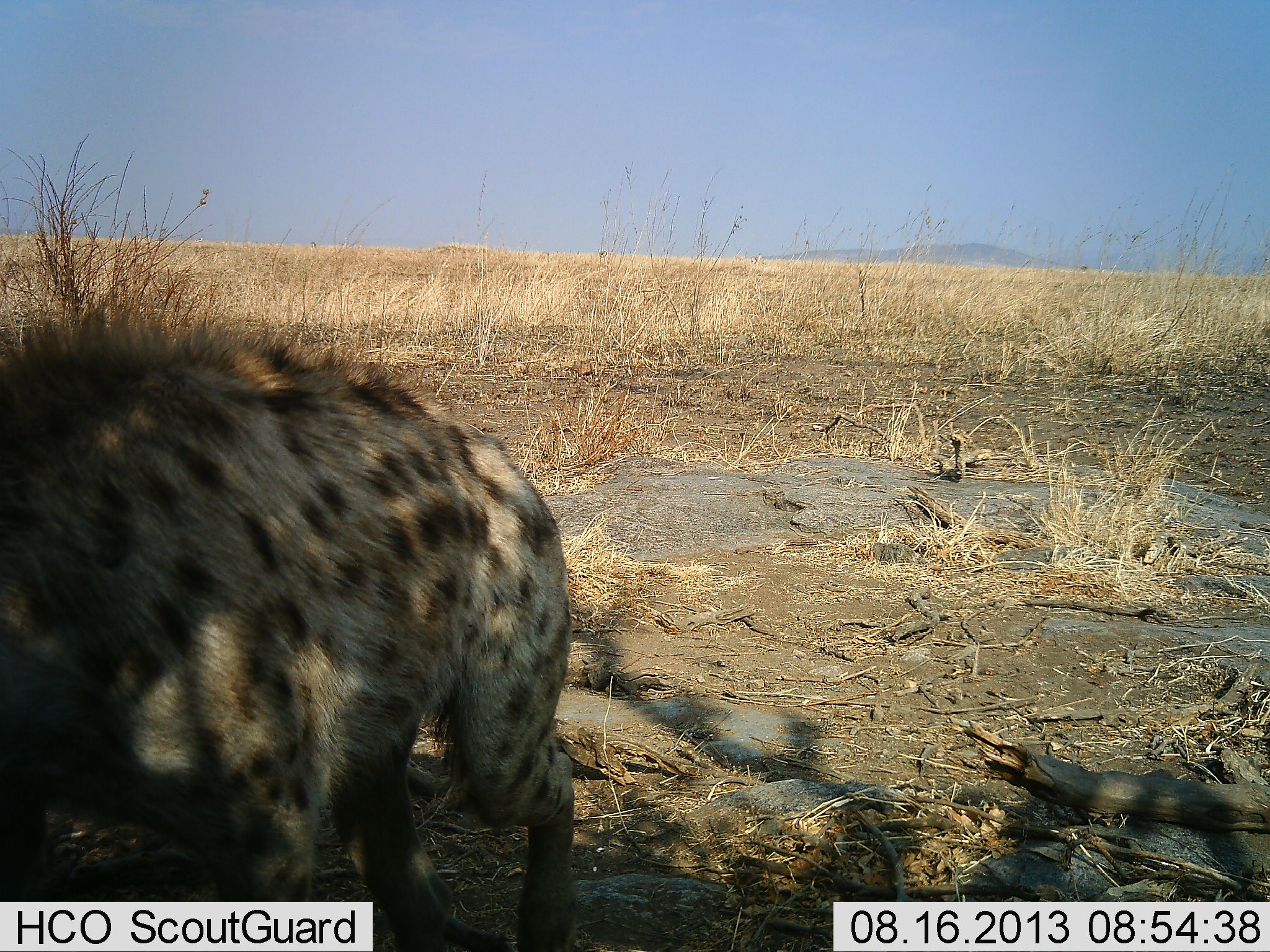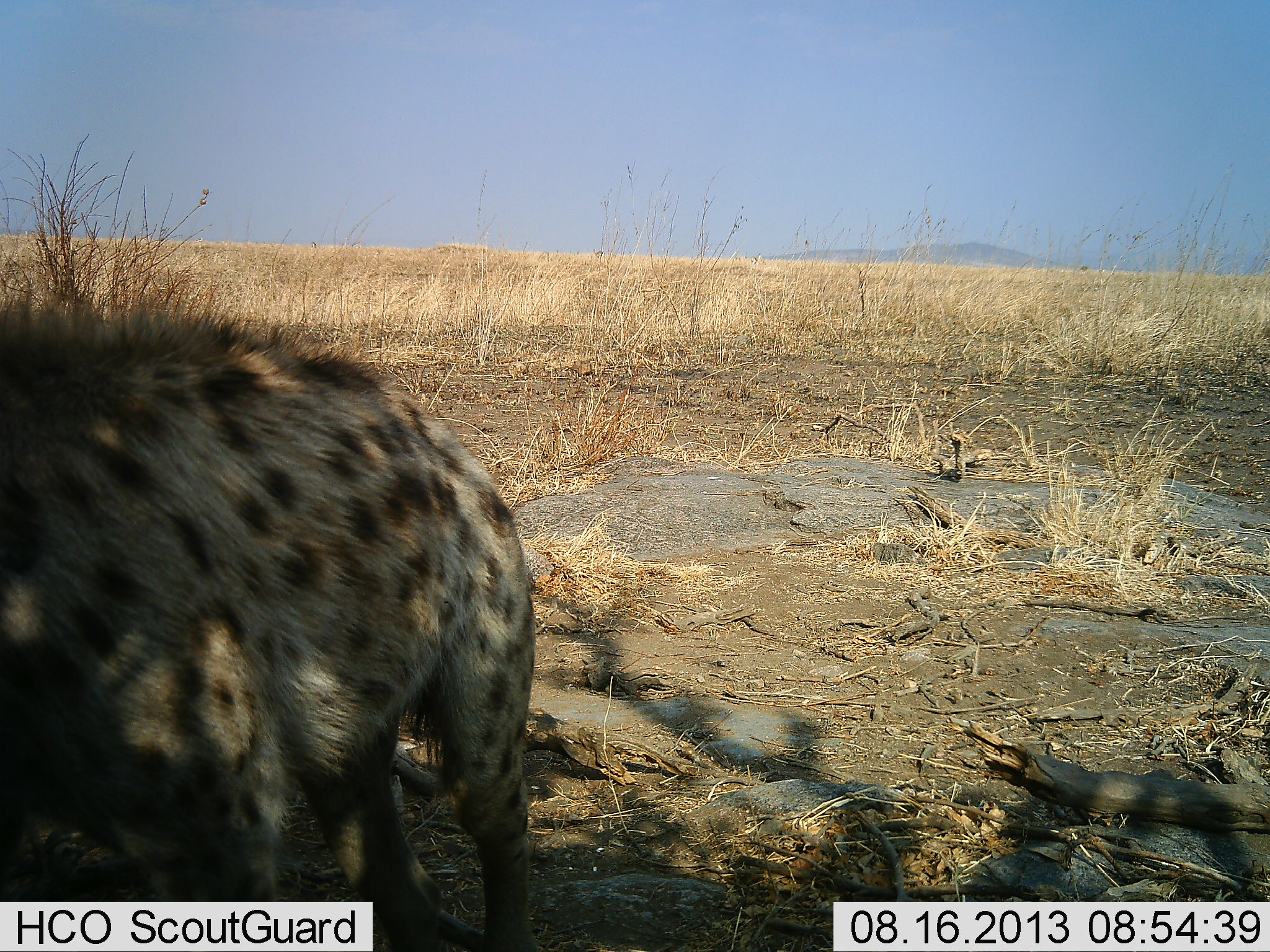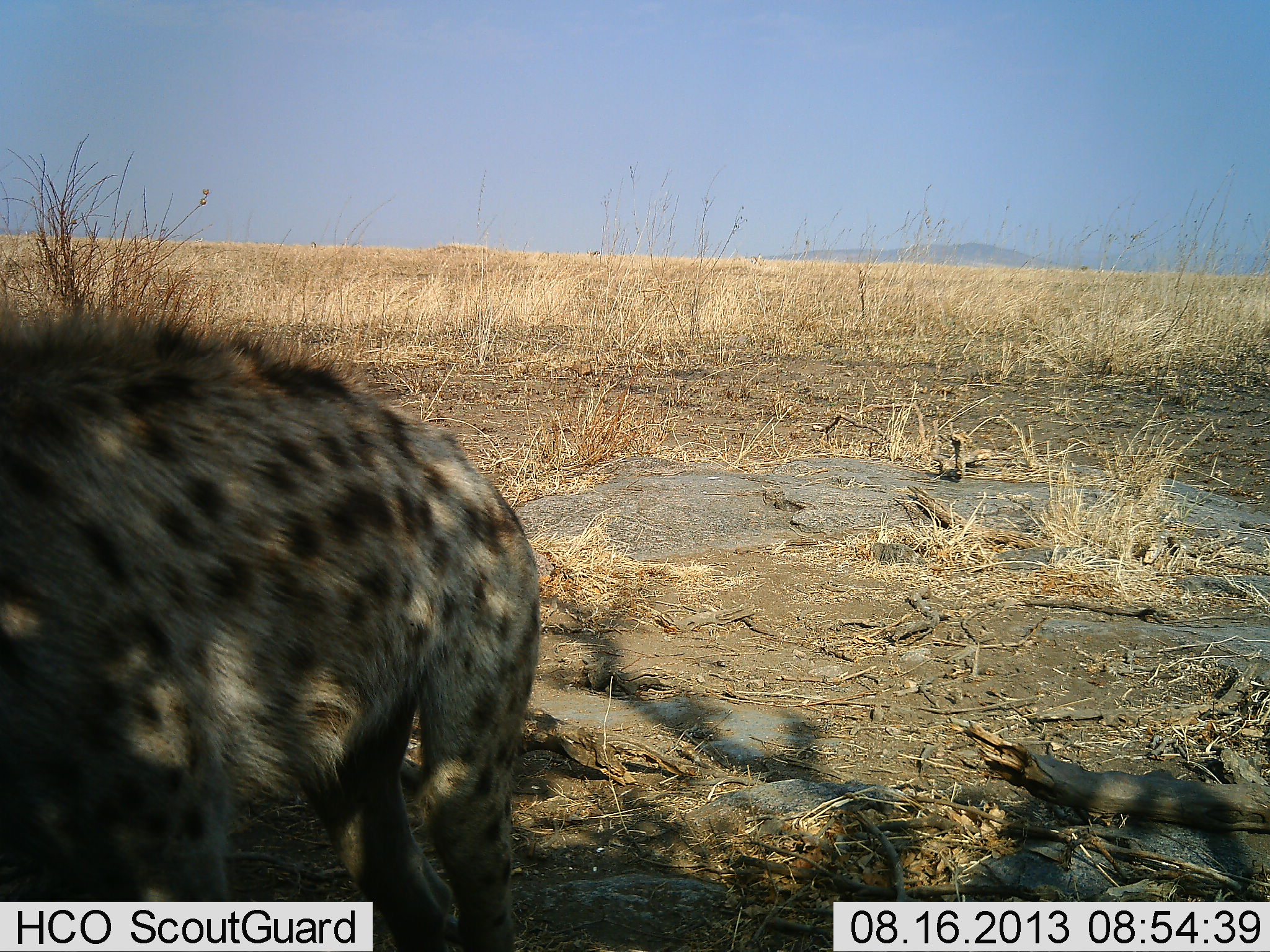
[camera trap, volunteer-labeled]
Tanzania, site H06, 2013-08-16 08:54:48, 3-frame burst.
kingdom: Animalia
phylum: Chordata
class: Mammalia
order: Carnivora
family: Hyaenidae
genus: Crocuta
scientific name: Crocuta crocuta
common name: spotted hyena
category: hyenaspotted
Hyenaspotted (spotted hyena) (Crocuta crocuta), count 1. Behavior (volunteer vote fractions): standing 65%, resting 5%, moving 50%, interacting 0%. Young present (vote fraction): 0%. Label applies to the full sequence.